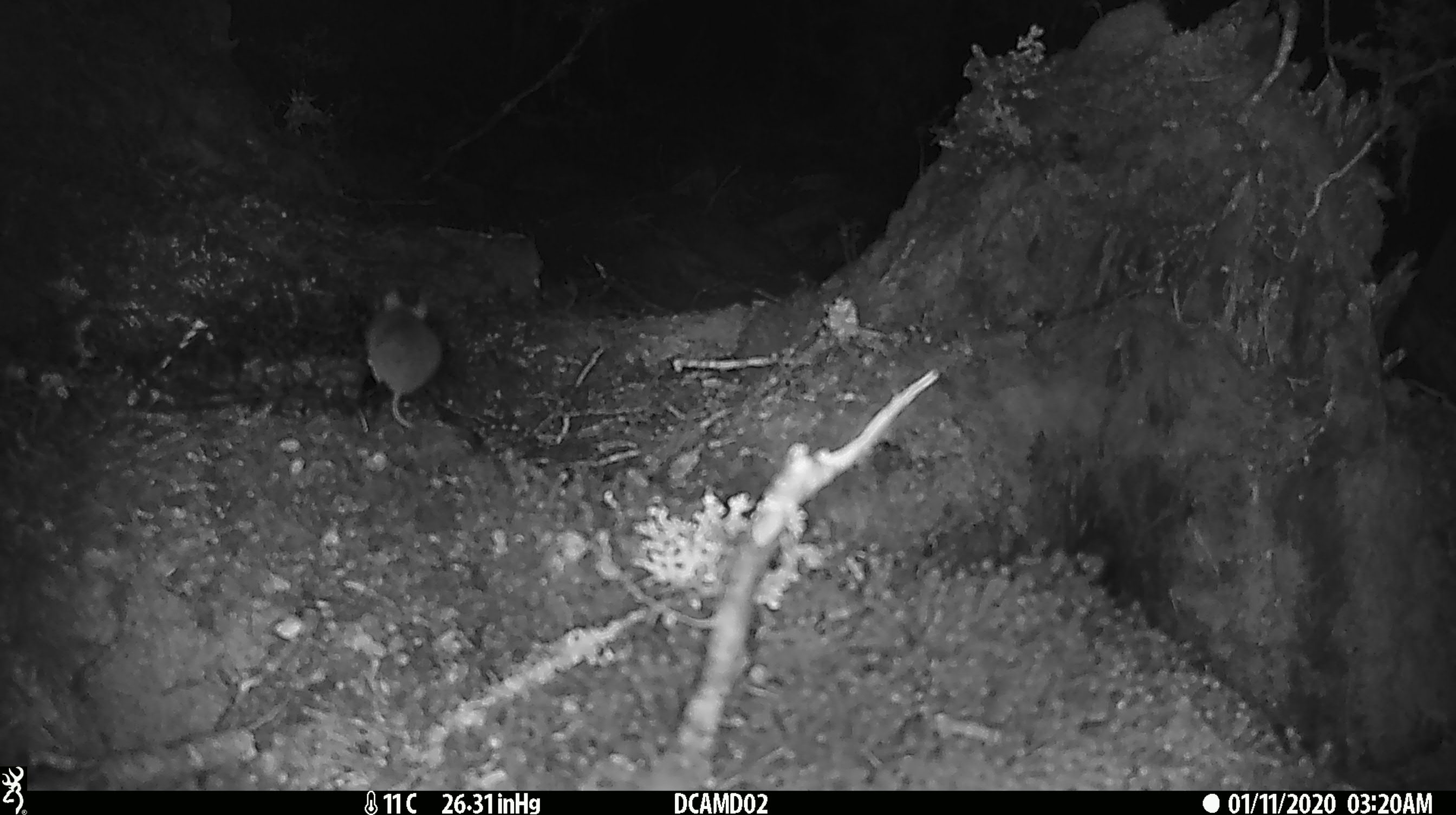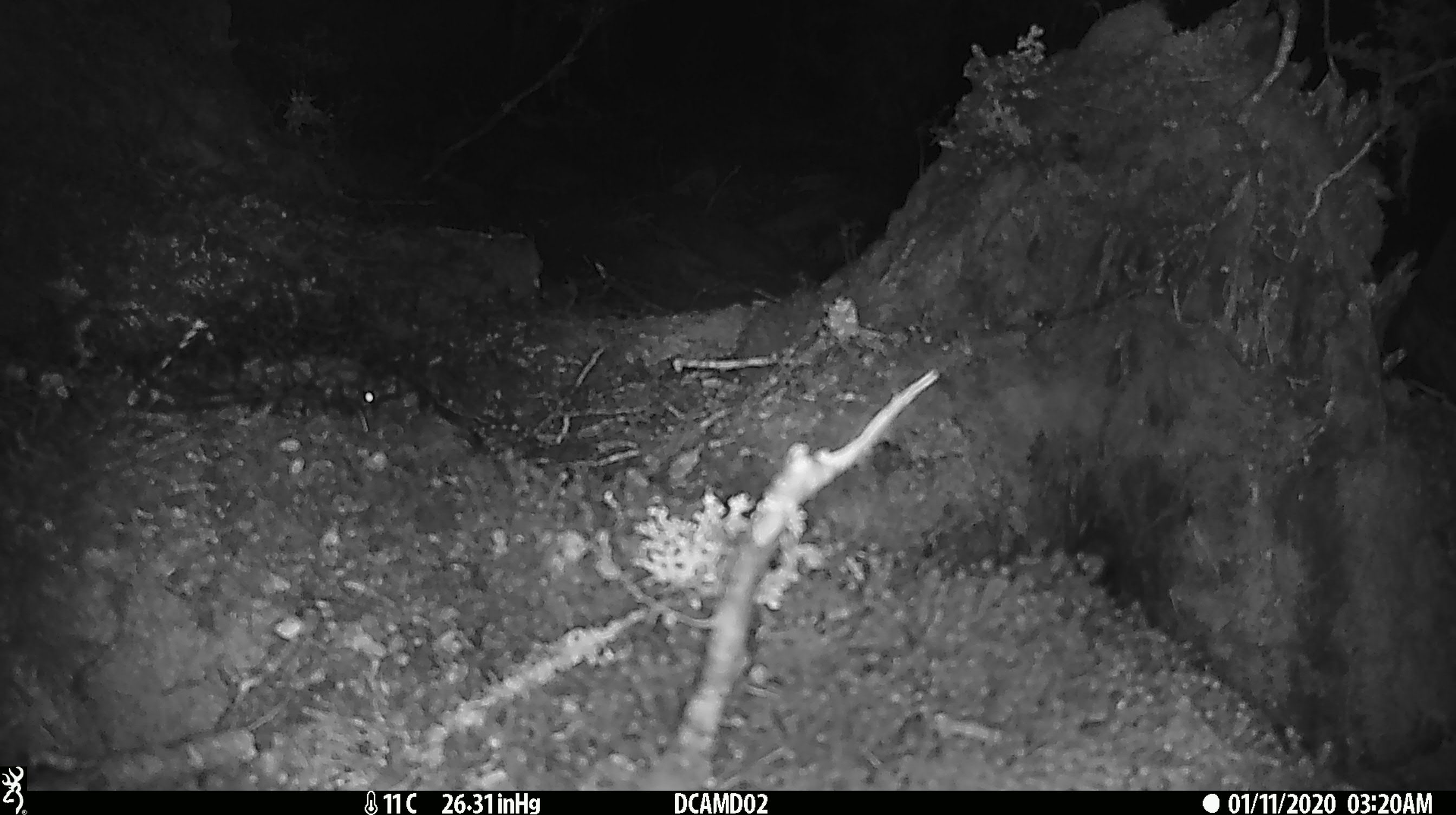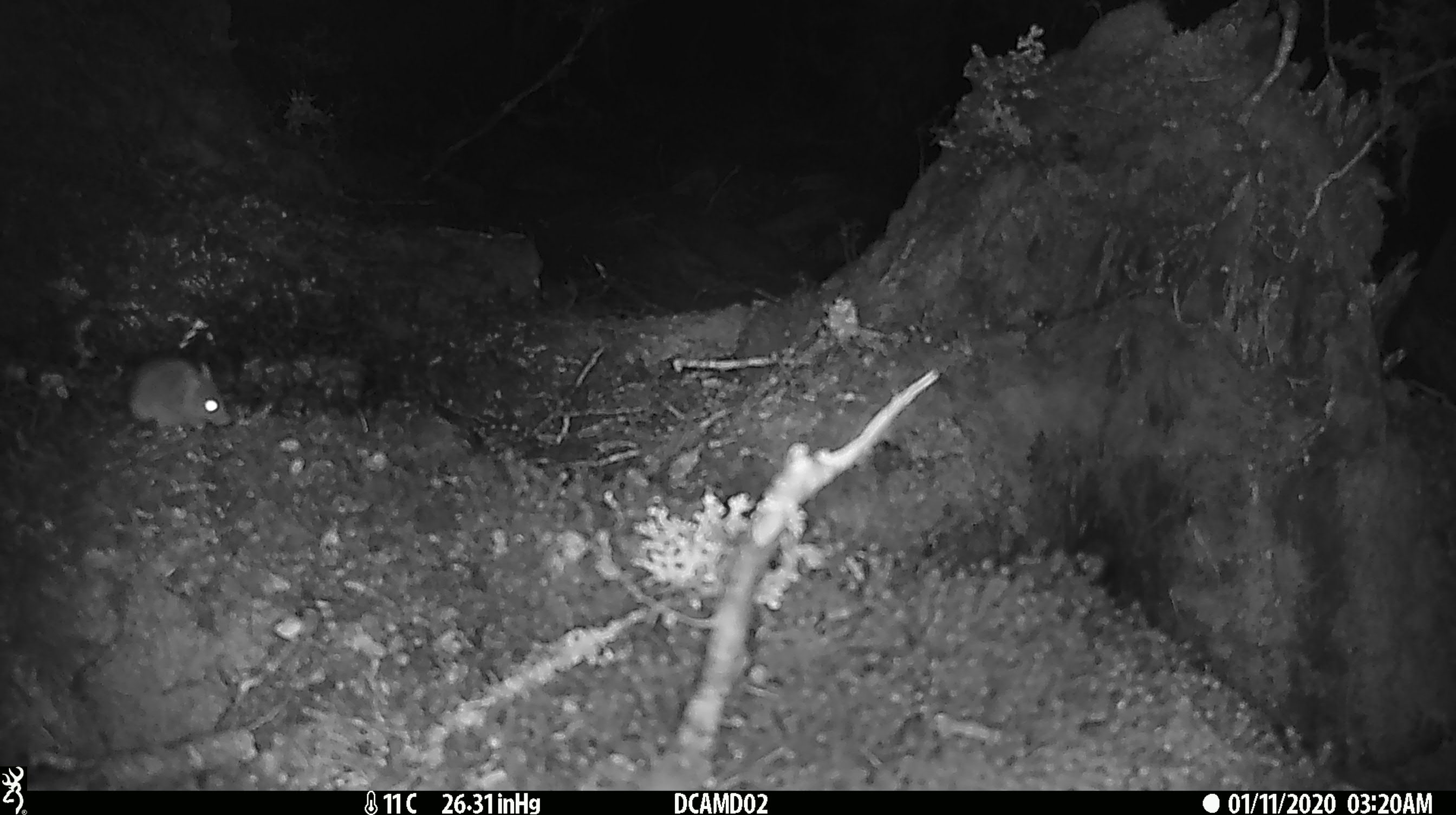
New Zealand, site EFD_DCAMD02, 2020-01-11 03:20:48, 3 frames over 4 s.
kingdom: Animalia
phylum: Chordata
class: Mammalia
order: Rodentia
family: Muridae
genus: Mus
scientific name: Mus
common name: mouse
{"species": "mouse (Mus)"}